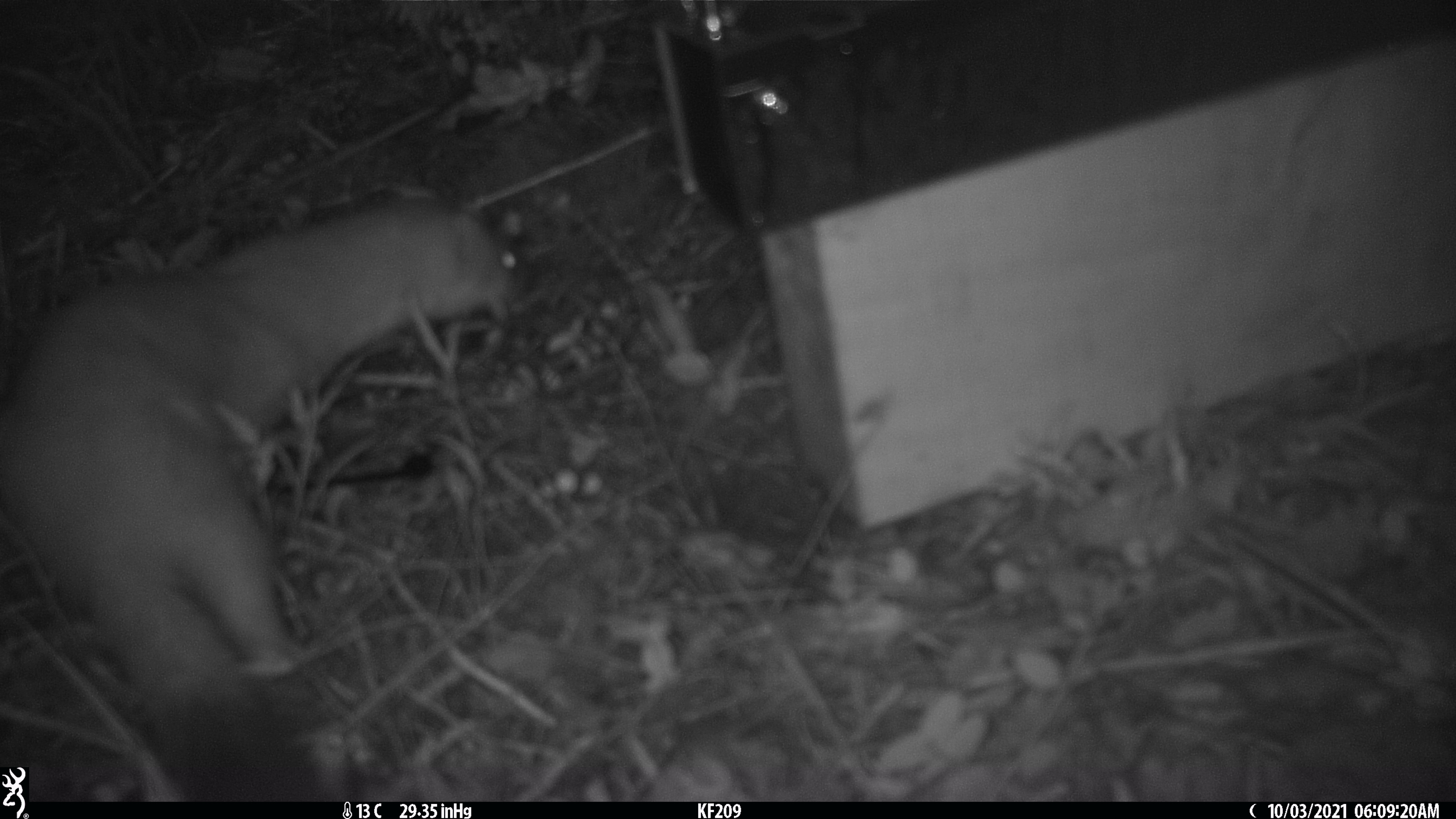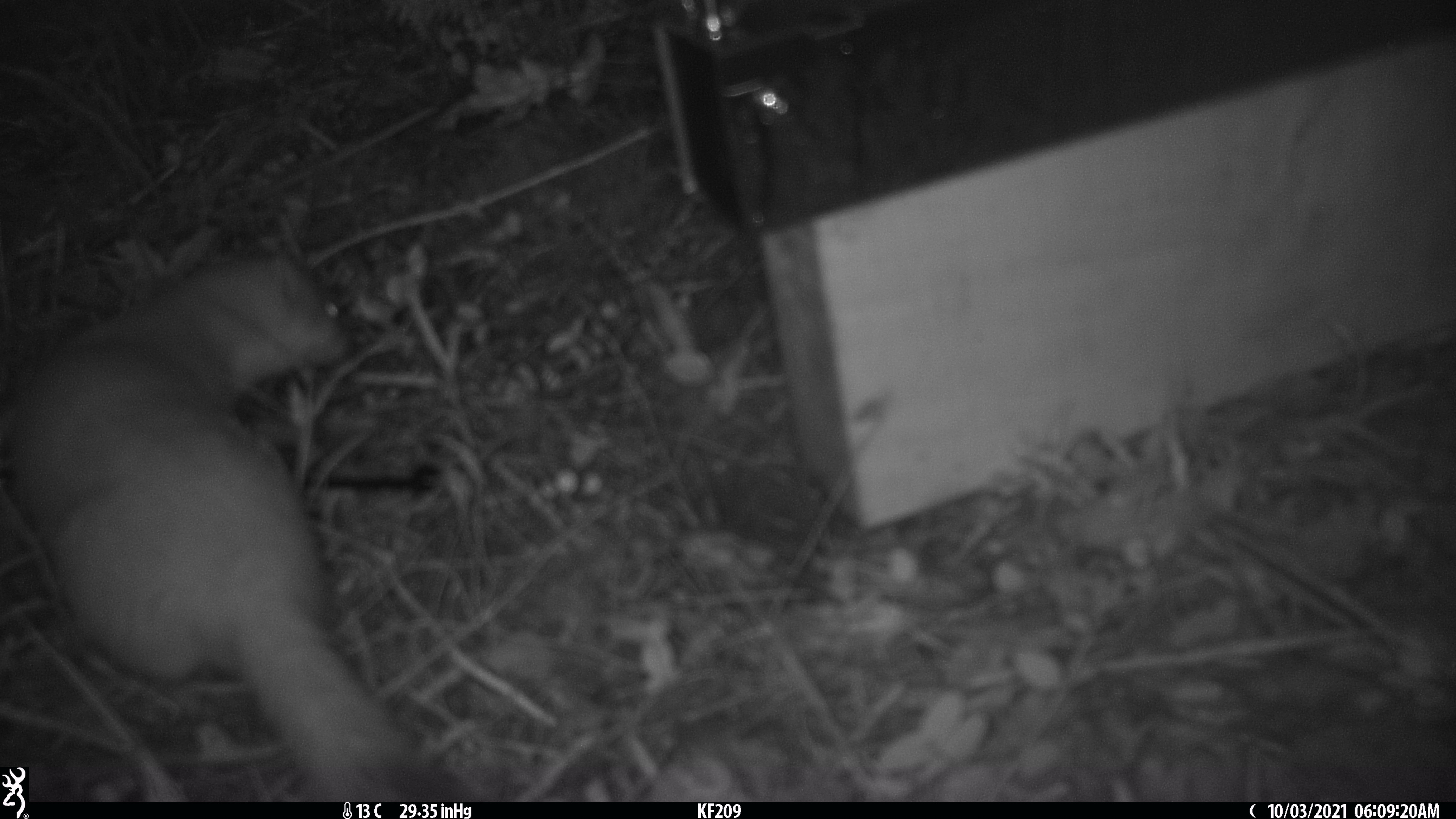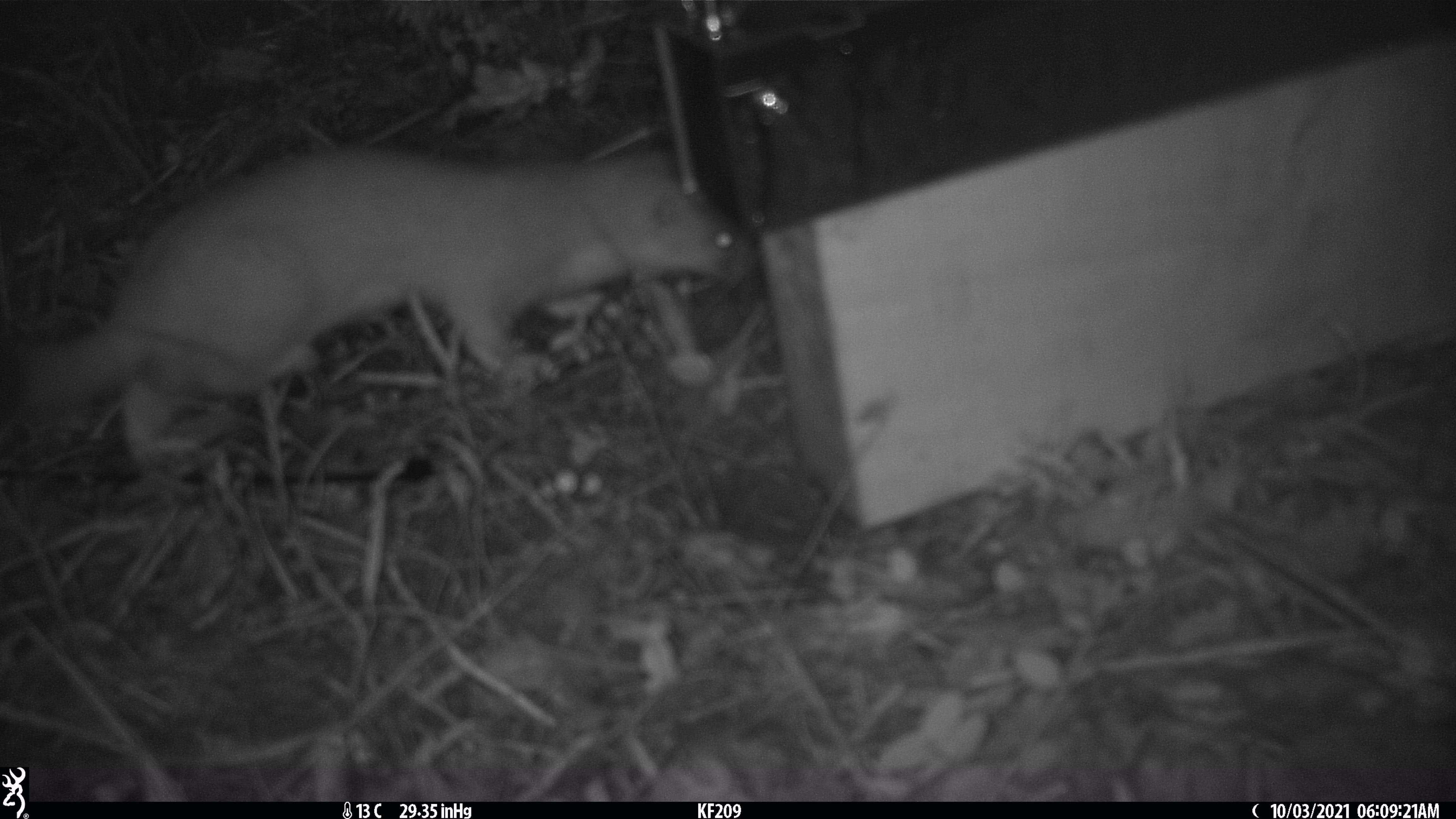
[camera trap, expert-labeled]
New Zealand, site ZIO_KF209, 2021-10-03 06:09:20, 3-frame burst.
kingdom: Animalia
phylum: Chordata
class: Mammalia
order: Carnivora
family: Mustelidae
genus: Mustela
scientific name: Mustela erminea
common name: stoat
Stoat (Mustela erminea).